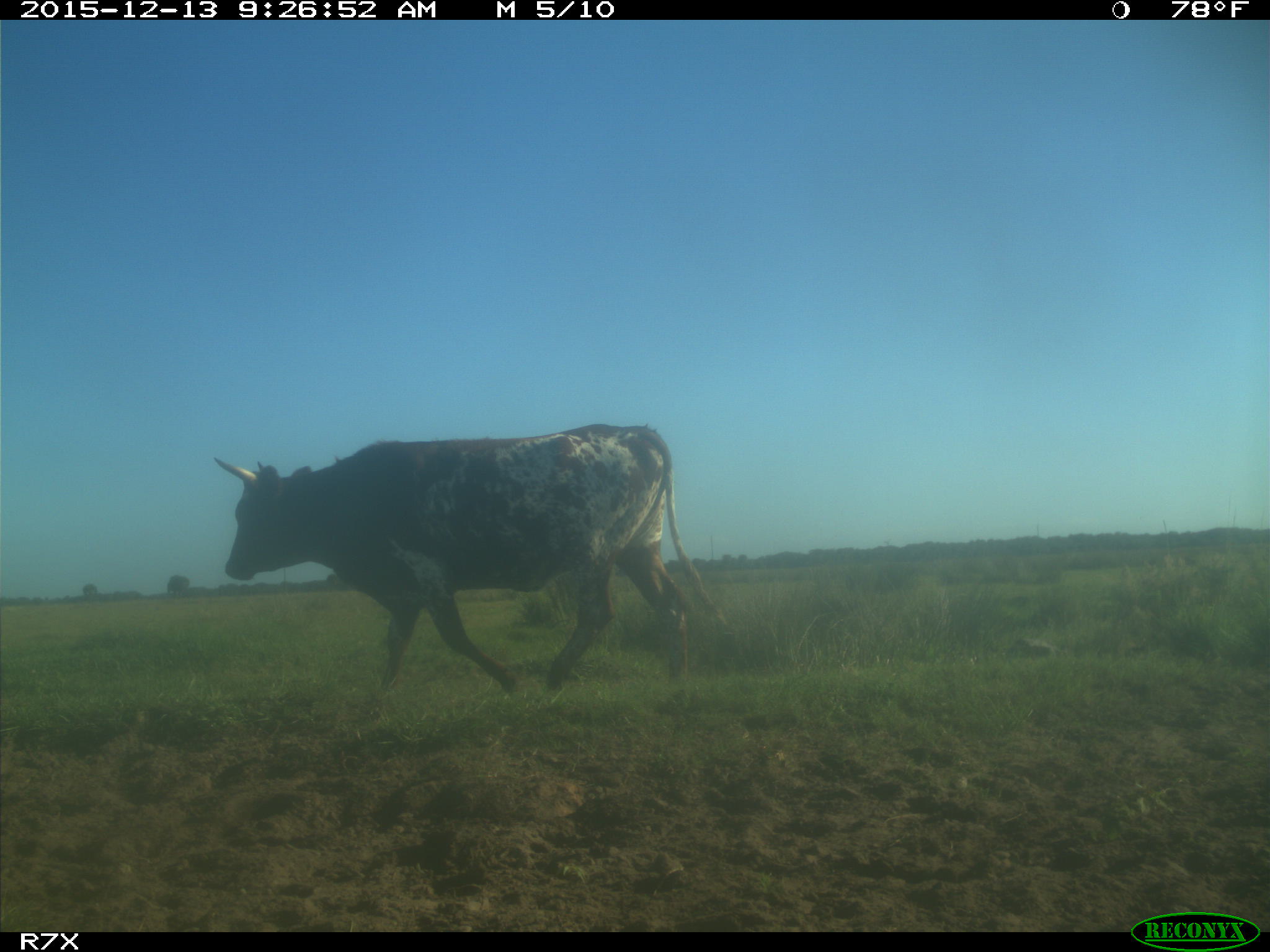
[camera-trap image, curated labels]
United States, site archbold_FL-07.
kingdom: Animalia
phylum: Chordata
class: Mammalia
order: Artiodactyla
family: Bovidae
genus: Bos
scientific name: Bos taurus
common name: domestic cow